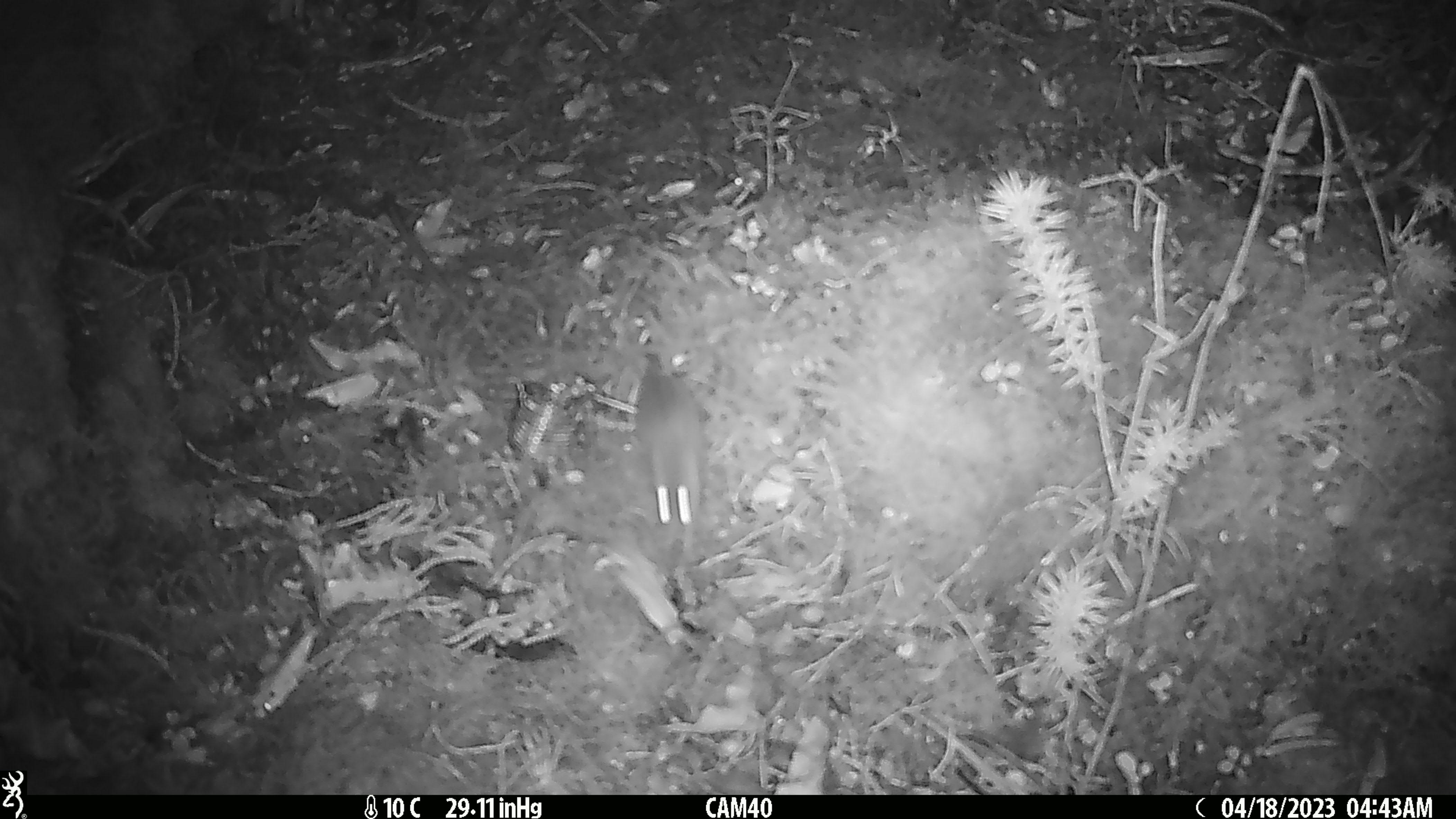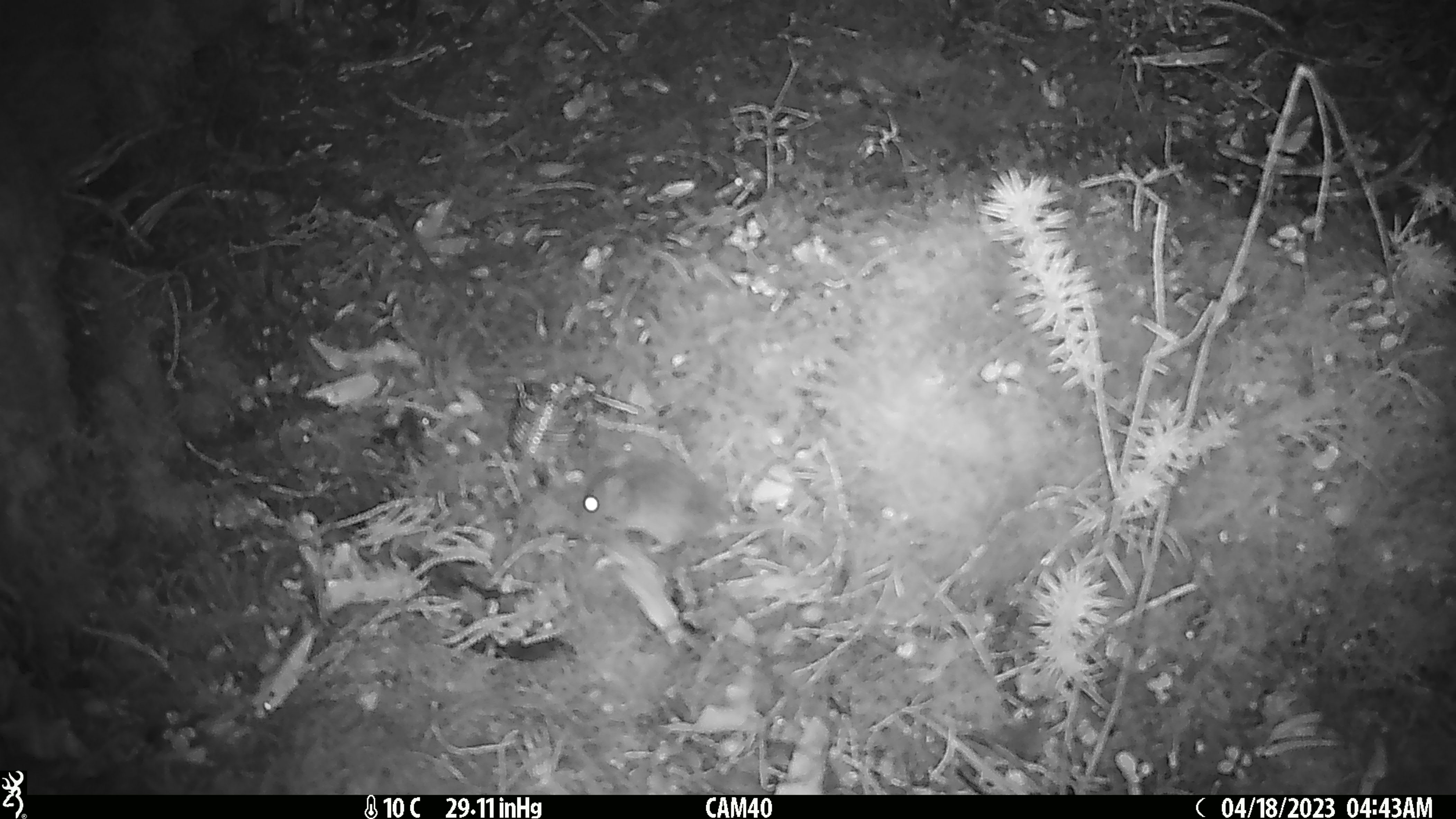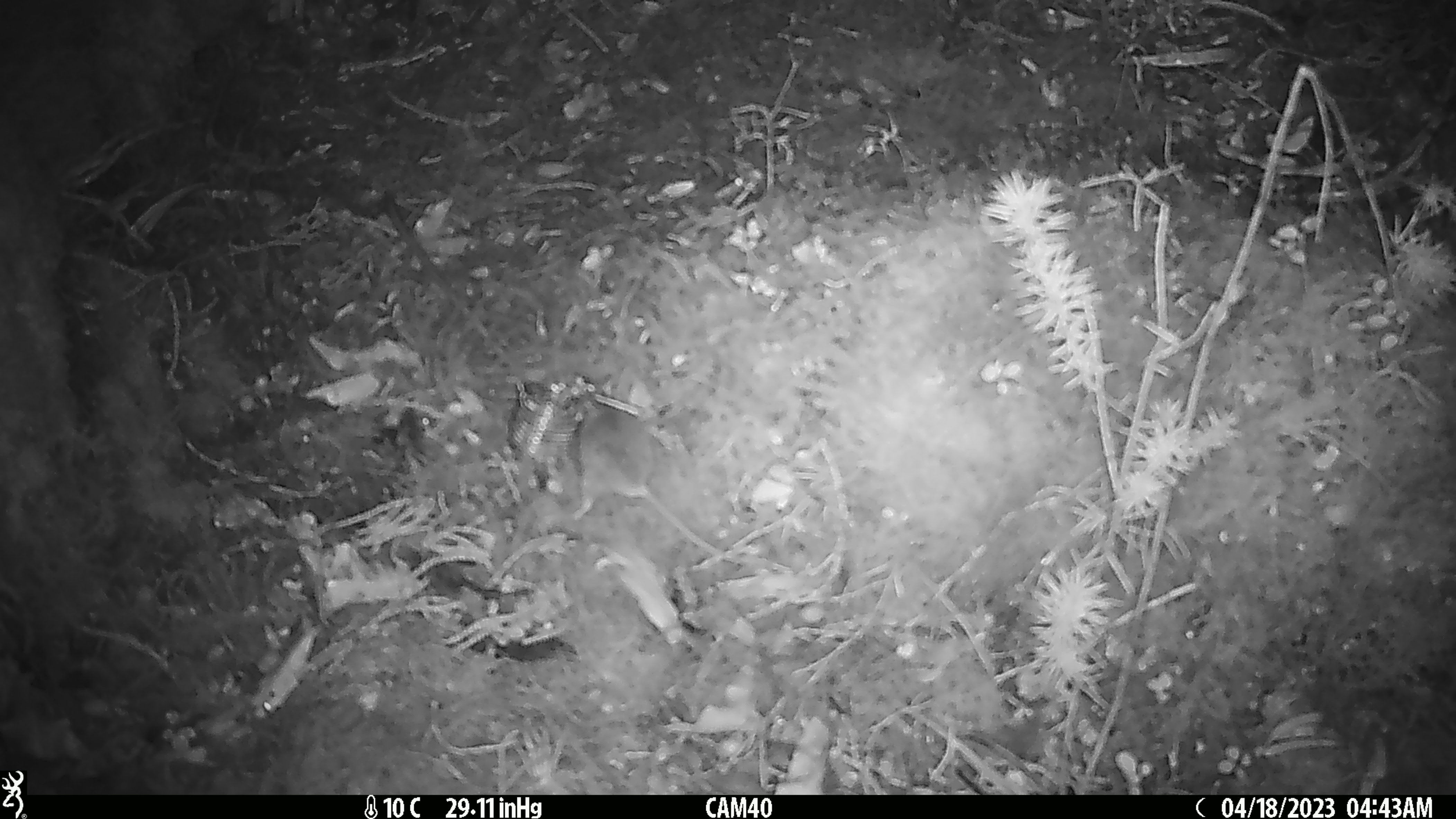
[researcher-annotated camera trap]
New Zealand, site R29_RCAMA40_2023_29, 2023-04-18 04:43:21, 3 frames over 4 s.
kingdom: Animalia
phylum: Chordata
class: Mammalia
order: Rodentia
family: Muridae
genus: Mus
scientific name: Mus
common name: mouse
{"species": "mouse (Mus)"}